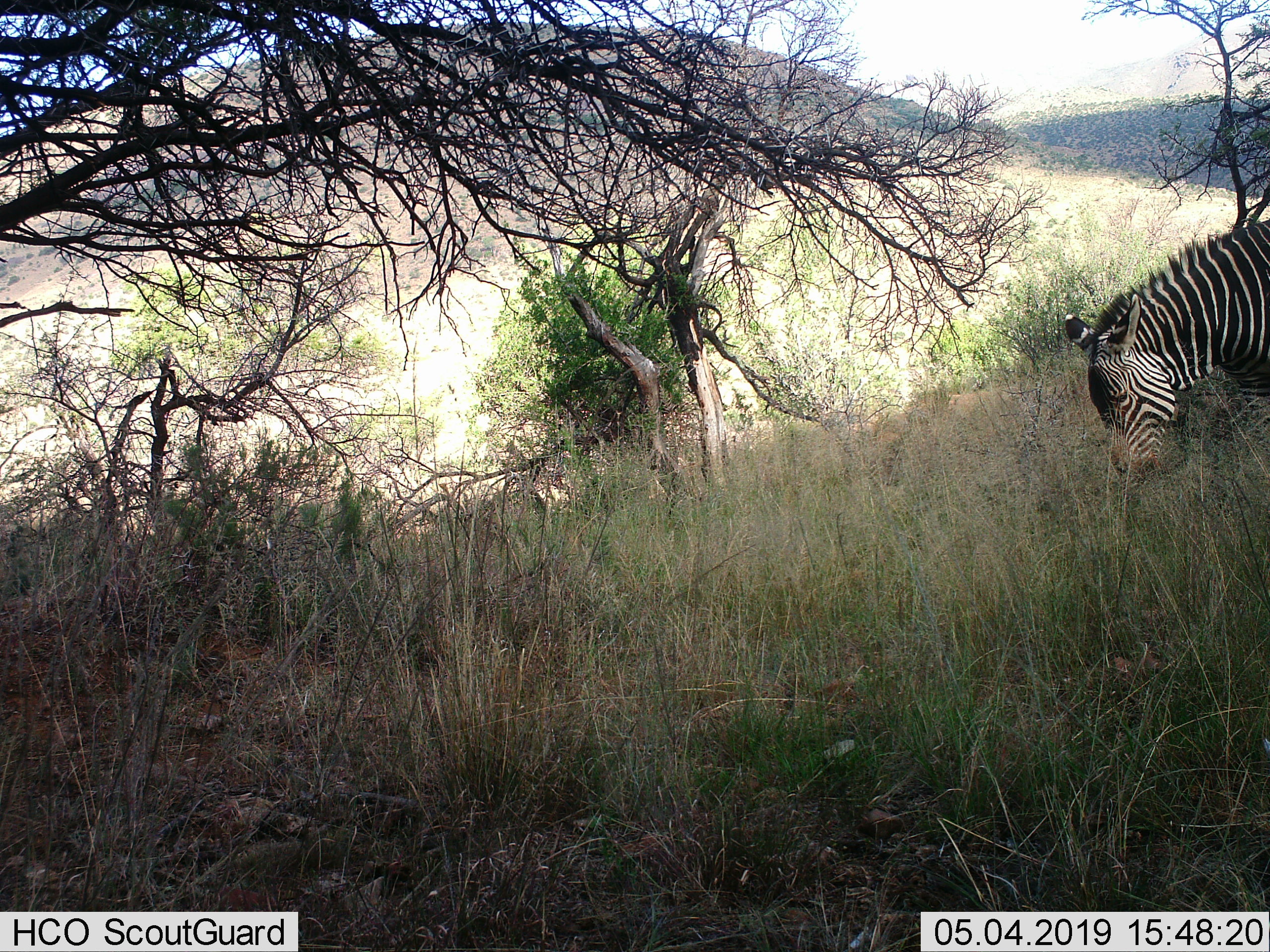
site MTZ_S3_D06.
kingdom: Animalia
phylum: Chordata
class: Mammalia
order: Perissodactyla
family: Equidae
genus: Equus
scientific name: Equus zebra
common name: mountain zebra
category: zebramountain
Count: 1.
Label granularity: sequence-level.